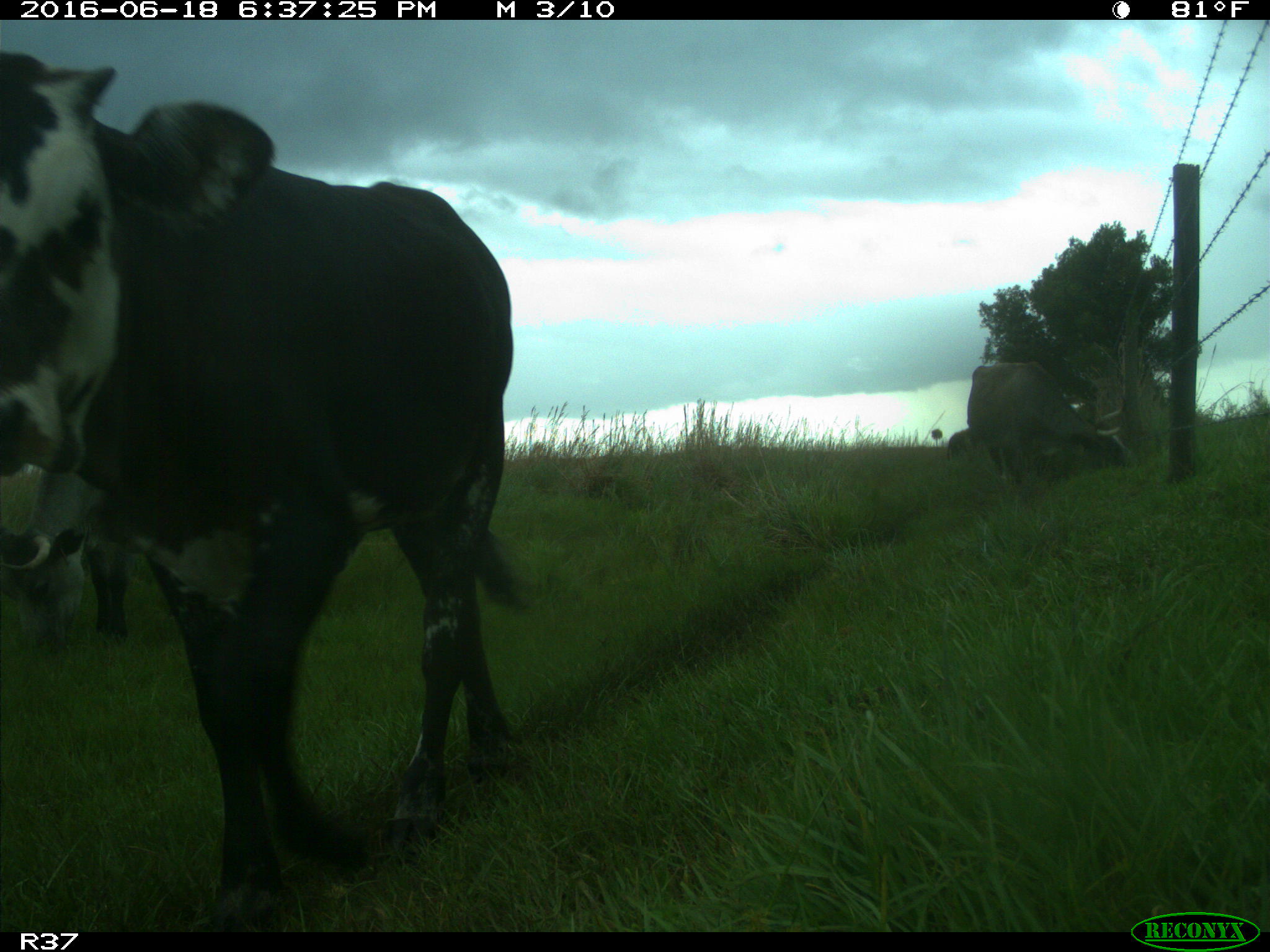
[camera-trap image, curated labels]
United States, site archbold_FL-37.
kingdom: Animalia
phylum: Chordata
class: Mammalia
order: Artiodactyla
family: Bovidae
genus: Bos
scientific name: Bos taurus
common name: domestic cow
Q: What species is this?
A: Bos taurus (domestic cow).